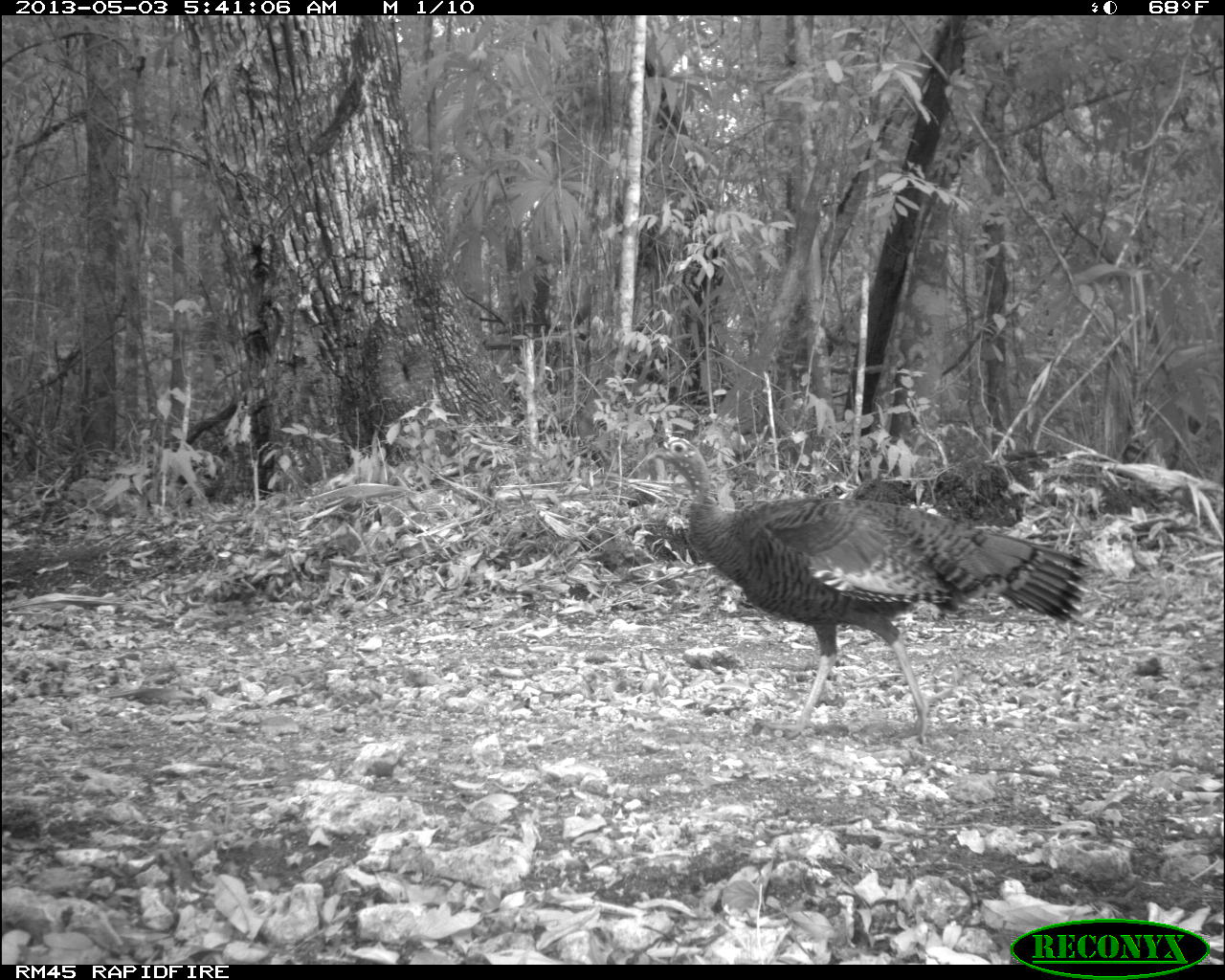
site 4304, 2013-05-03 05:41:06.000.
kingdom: Animalia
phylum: Chordata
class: Aves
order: Galliformes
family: Phasianidae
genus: Meleagris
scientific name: Meleagris ocellata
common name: ocellated turkey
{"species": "Meleagris ocellata (ocellated turkey)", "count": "1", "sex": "female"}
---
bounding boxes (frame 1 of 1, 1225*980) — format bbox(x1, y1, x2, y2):
meleagris ocellata: bbox(644, 435, 1089, 743)